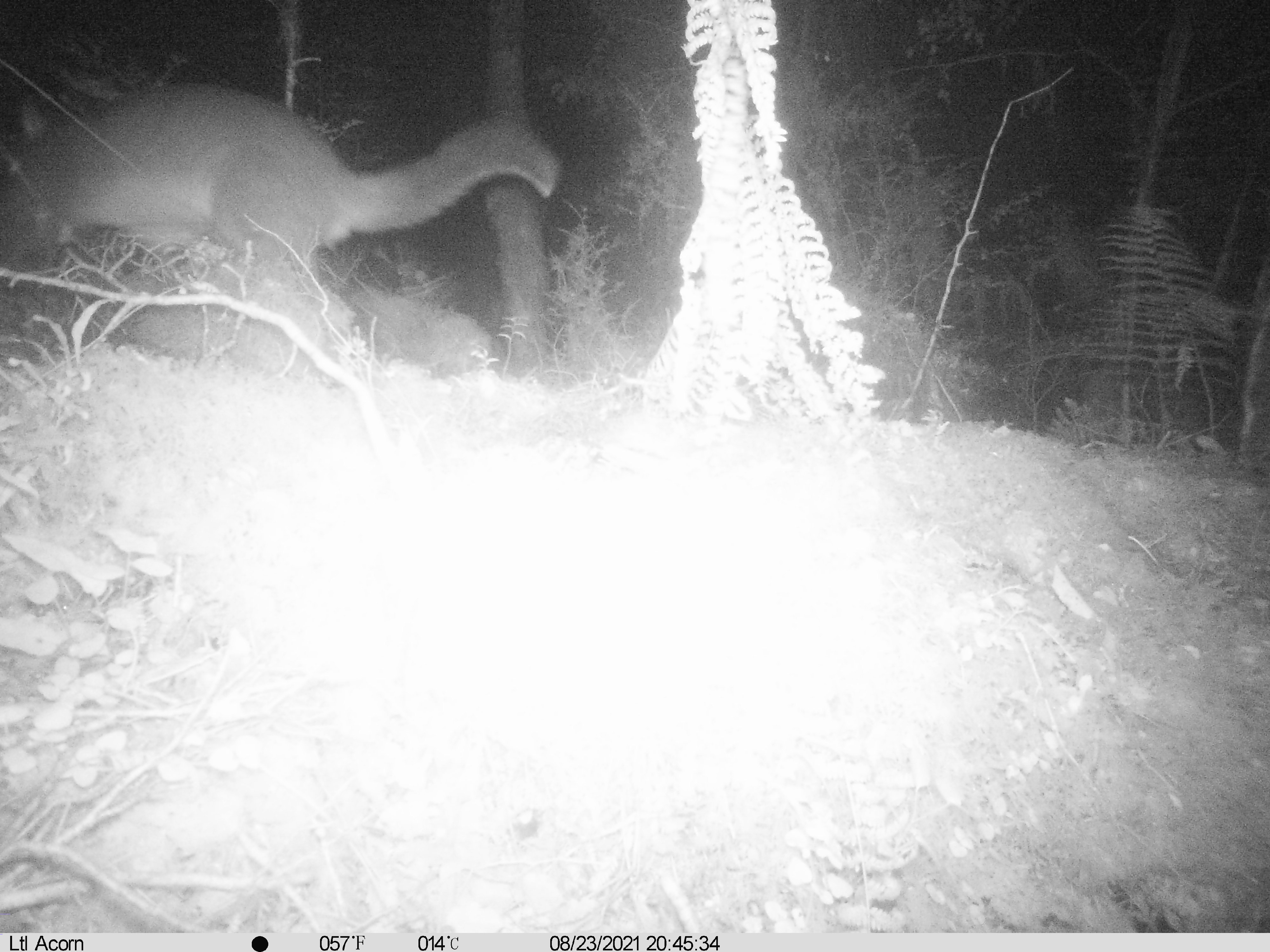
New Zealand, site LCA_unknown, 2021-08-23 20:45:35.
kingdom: Animalia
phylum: Chordata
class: Mammalia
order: Diprotodontia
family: Phalangeridae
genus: Trichosurus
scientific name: Trichosurus vulpecula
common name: common brushtail possum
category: possum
Possum (common brushtail possum) (Trichosurus vulpecula).